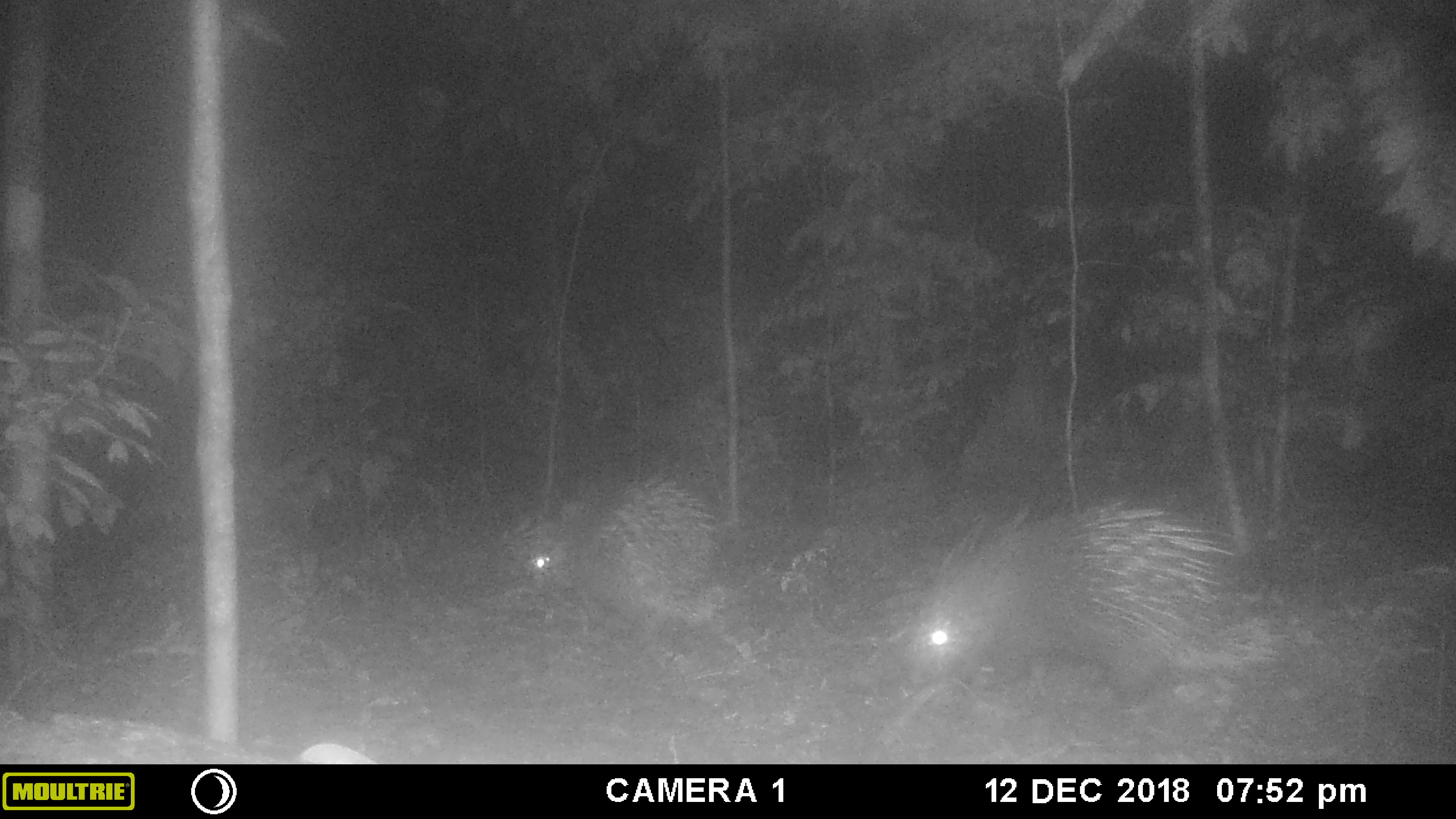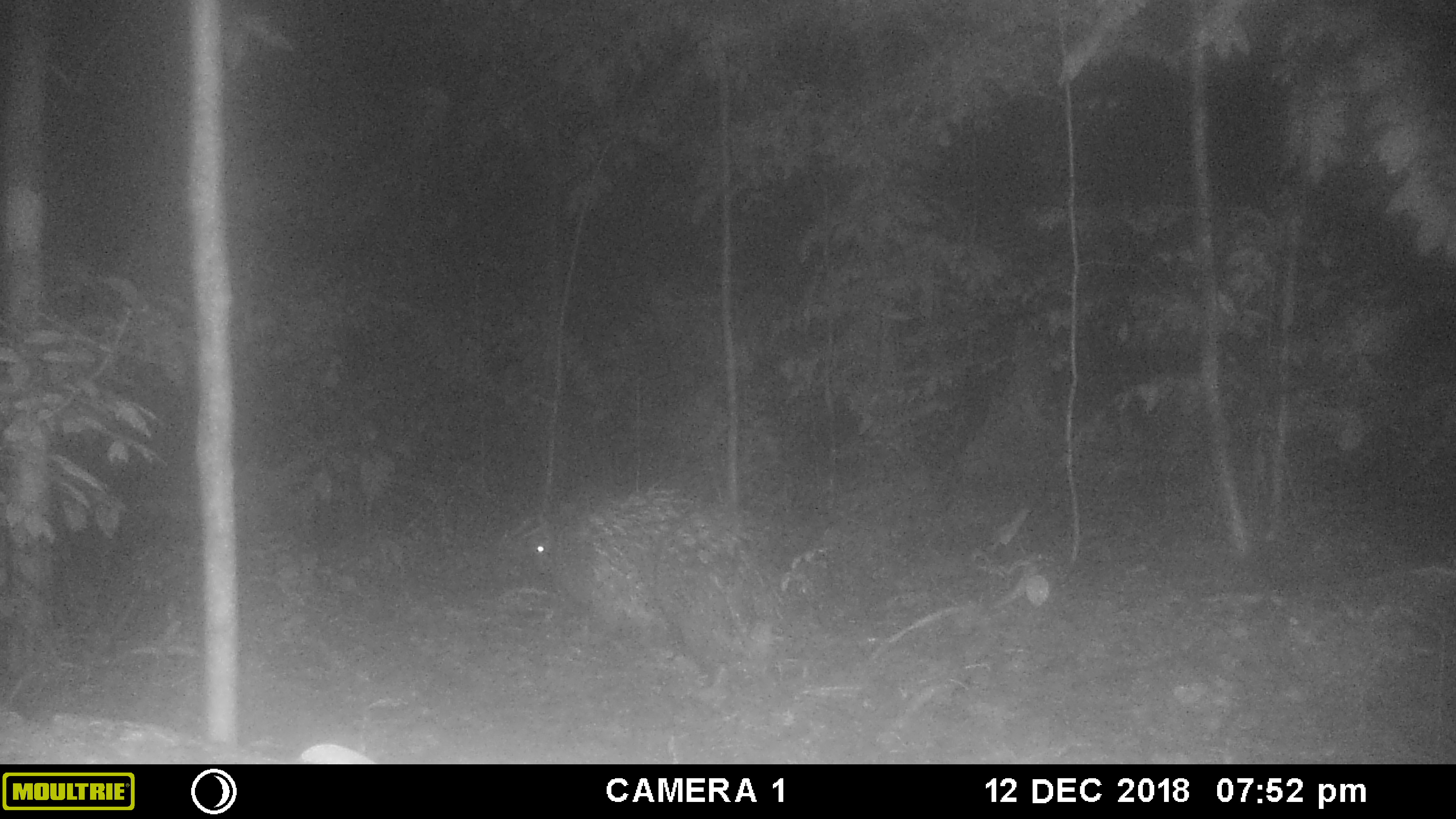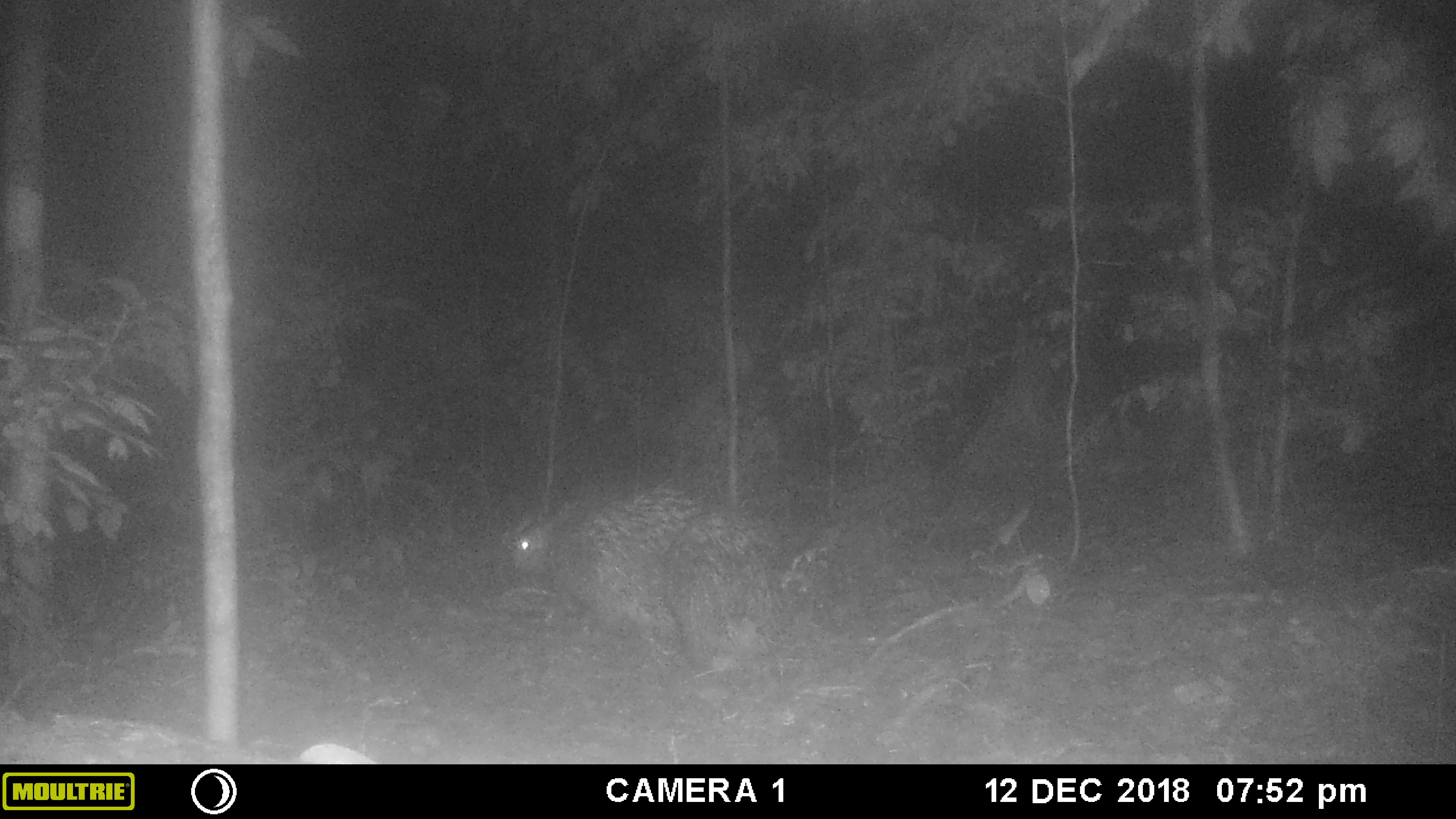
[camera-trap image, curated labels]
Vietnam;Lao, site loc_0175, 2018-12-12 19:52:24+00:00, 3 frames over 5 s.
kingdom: Animalia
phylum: Chordata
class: Mammalia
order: Rodentia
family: Hystricidae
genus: Hystrix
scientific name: Hystrix brachyura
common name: malayan porcupine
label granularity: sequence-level